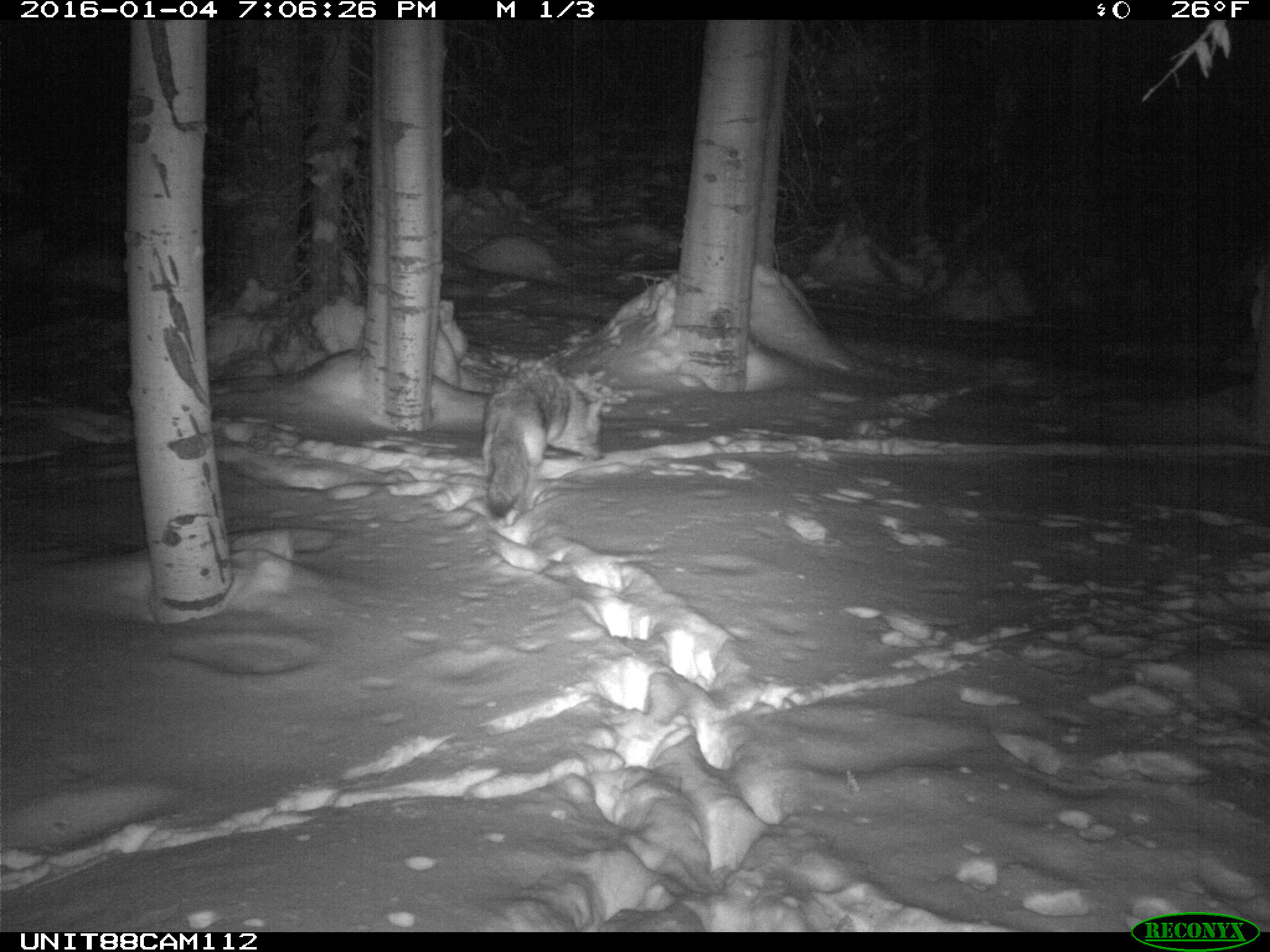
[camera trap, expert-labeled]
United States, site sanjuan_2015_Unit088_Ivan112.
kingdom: Animalia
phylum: Chordata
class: Mammalia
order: Carnivora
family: Canidae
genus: Canis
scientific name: Canis latrans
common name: coyote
Canis latrans (coyote).